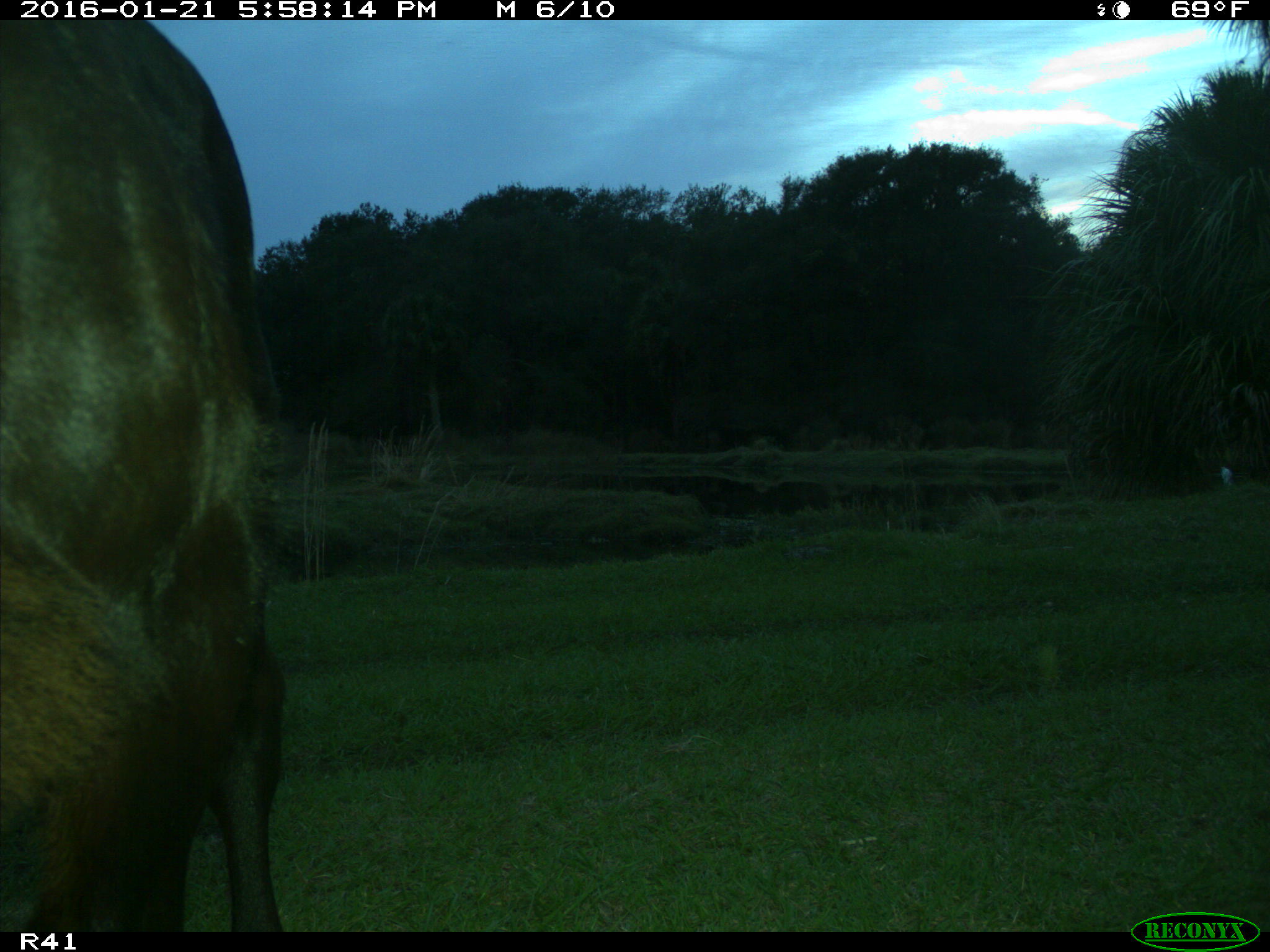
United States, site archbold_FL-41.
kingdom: Animalia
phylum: Chordata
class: Mammalia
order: Artiodactyla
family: Bovidae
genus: Bos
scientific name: Bos taurus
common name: domestic cow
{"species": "Bos taurus (domestic cow)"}